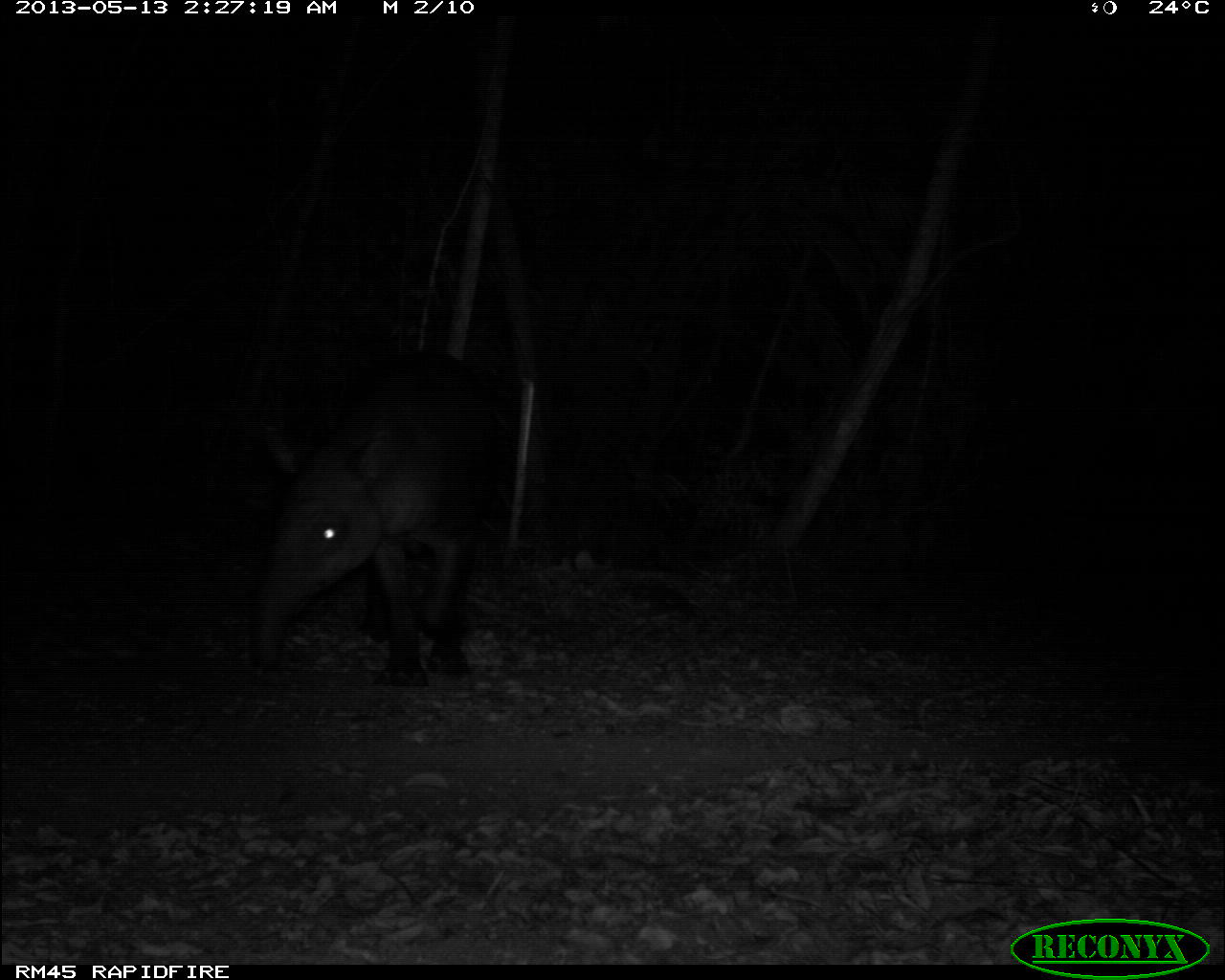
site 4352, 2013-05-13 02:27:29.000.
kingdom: Animalia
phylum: Chordata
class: Mammalia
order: Perissodactyla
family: Tapiridae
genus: Tapirus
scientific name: Tapirus bairdii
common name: baird's tapir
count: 1